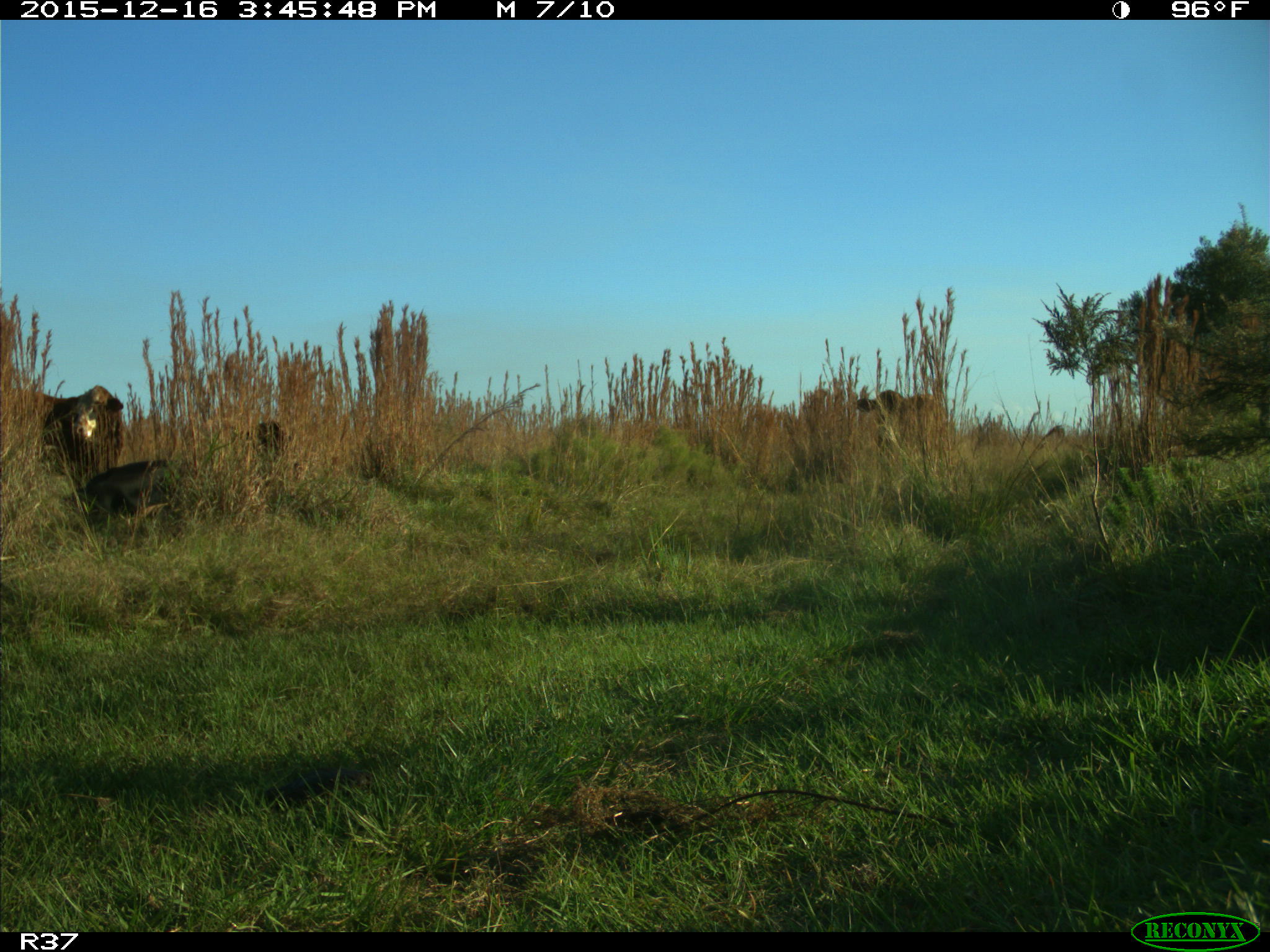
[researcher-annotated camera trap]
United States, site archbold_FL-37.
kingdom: Animalia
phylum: Chordata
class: Mammalia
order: Artiodactyla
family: Bovidae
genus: Bos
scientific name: Bos taurus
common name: domestic cow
Bos taurus (domestic cow).